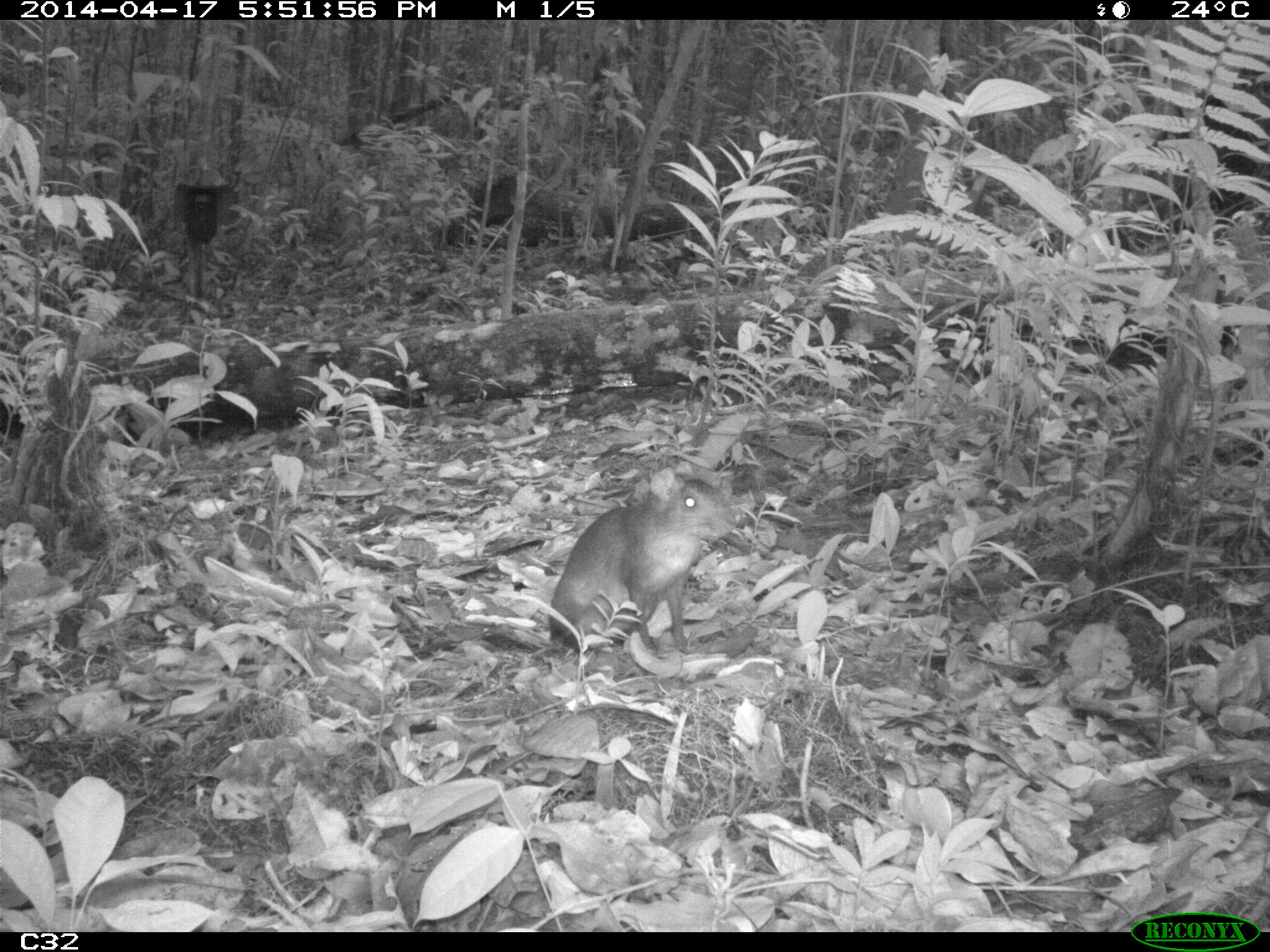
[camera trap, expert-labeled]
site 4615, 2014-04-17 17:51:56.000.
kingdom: Animalia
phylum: Chordata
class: Mammalia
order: Rodentia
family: Dasyproctidae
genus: Myoprocta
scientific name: Myoprocta pratti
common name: green acouchi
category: myoprocta pratii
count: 1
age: adult